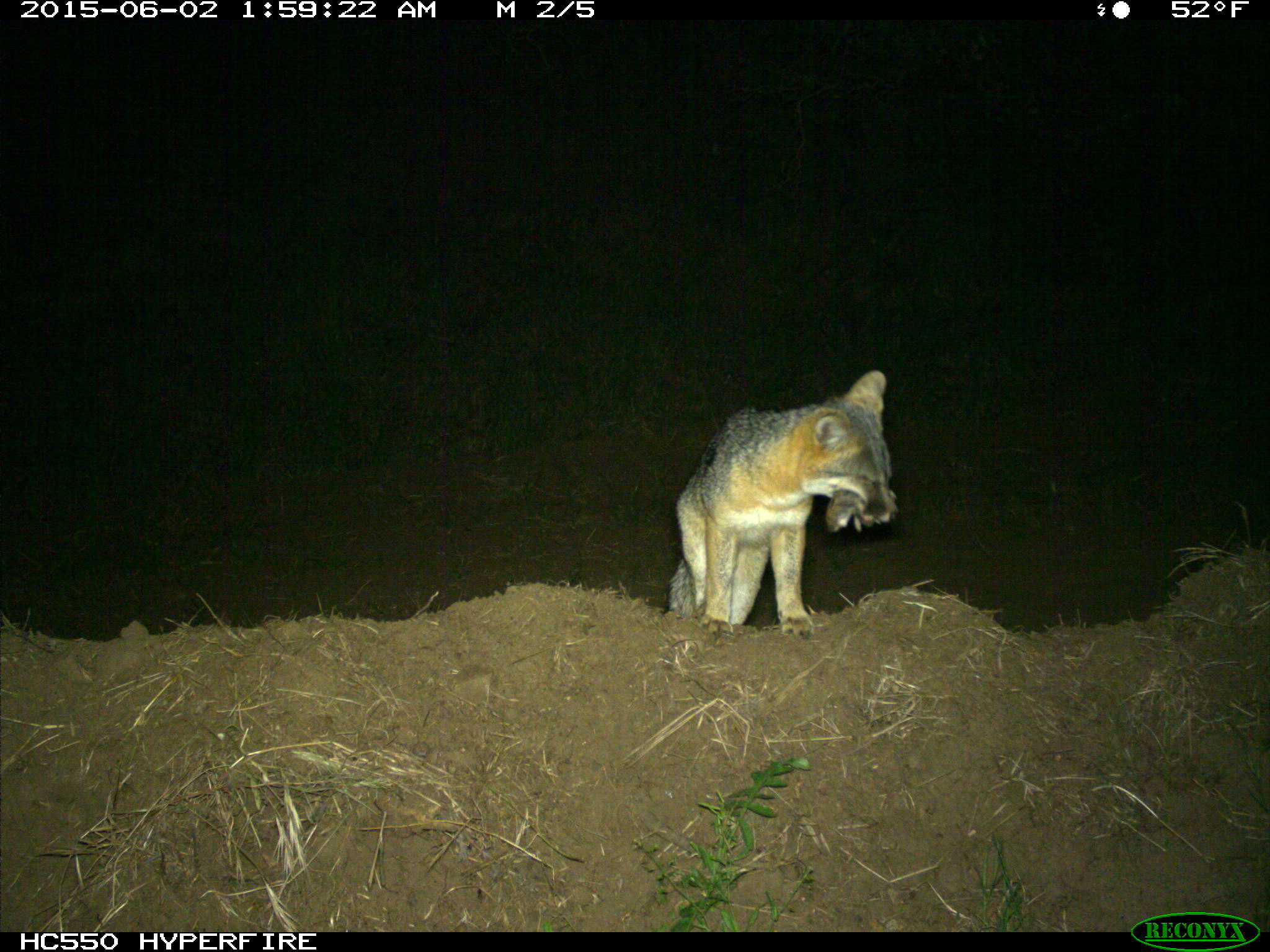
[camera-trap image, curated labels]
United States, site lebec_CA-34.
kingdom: Animalia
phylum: Chordata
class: Mammalia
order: Carnivora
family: Canidae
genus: Urocyon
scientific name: Urocyon cinereoargenteus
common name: gray fox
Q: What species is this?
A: Urocyon cinereoargenteus (gray fox).